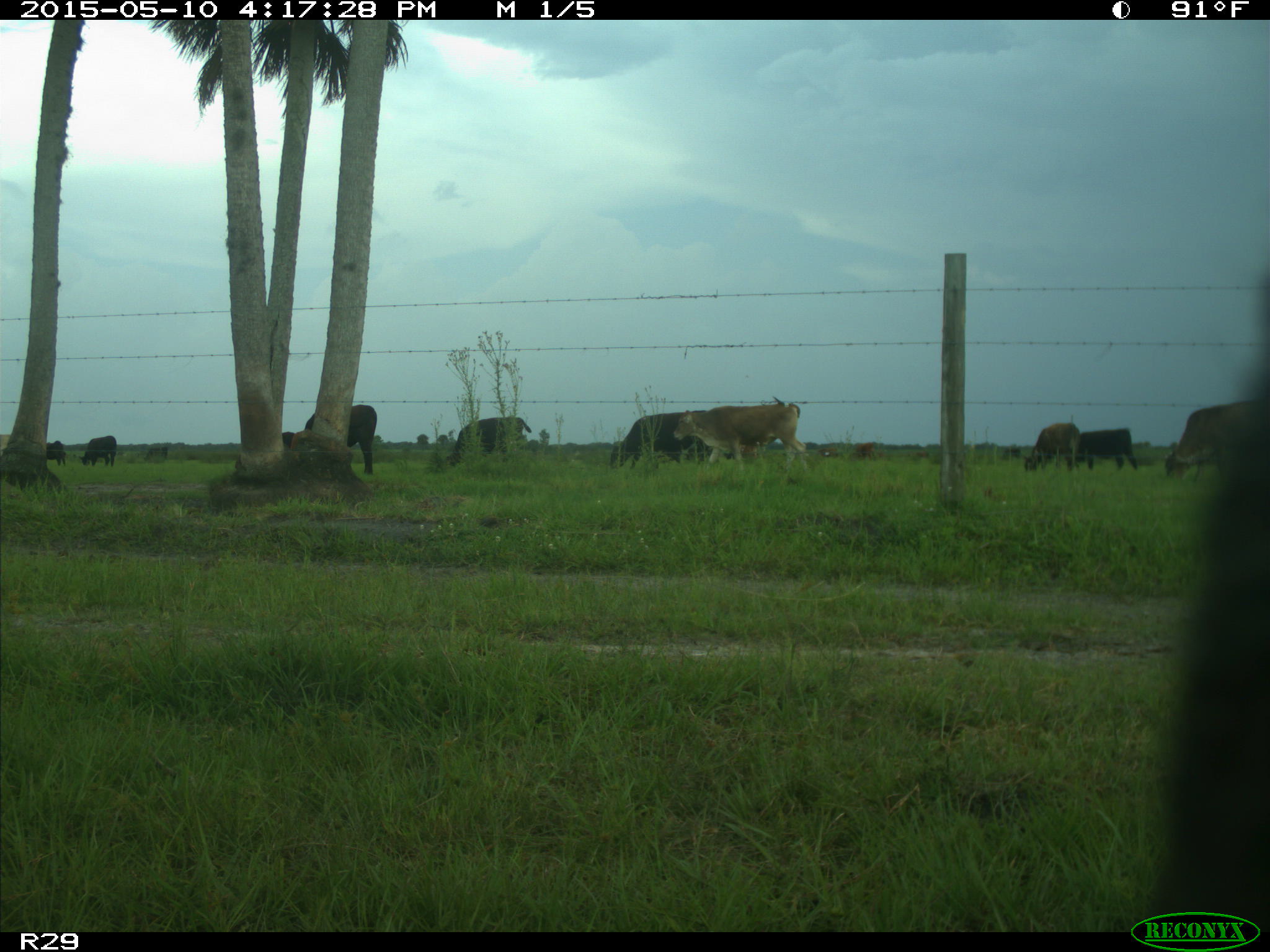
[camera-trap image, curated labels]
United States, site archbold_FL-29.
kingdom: Animalia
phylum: Chordata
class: Mammalia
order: Artiodactyla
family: Bovidae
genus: Bos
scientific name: Bos taurus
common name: domestic cow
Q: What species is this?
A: Bos taurus (domestic cow).